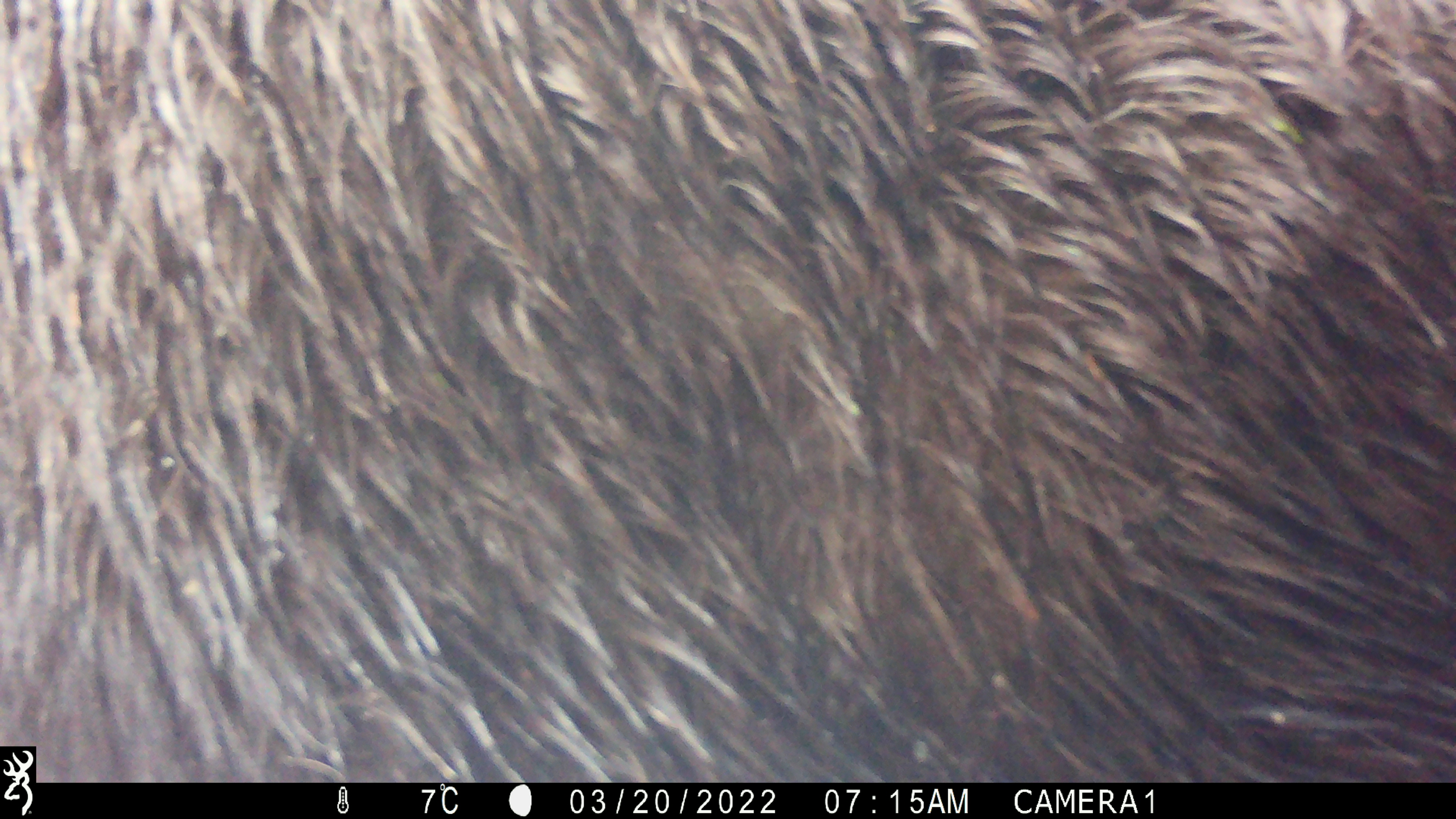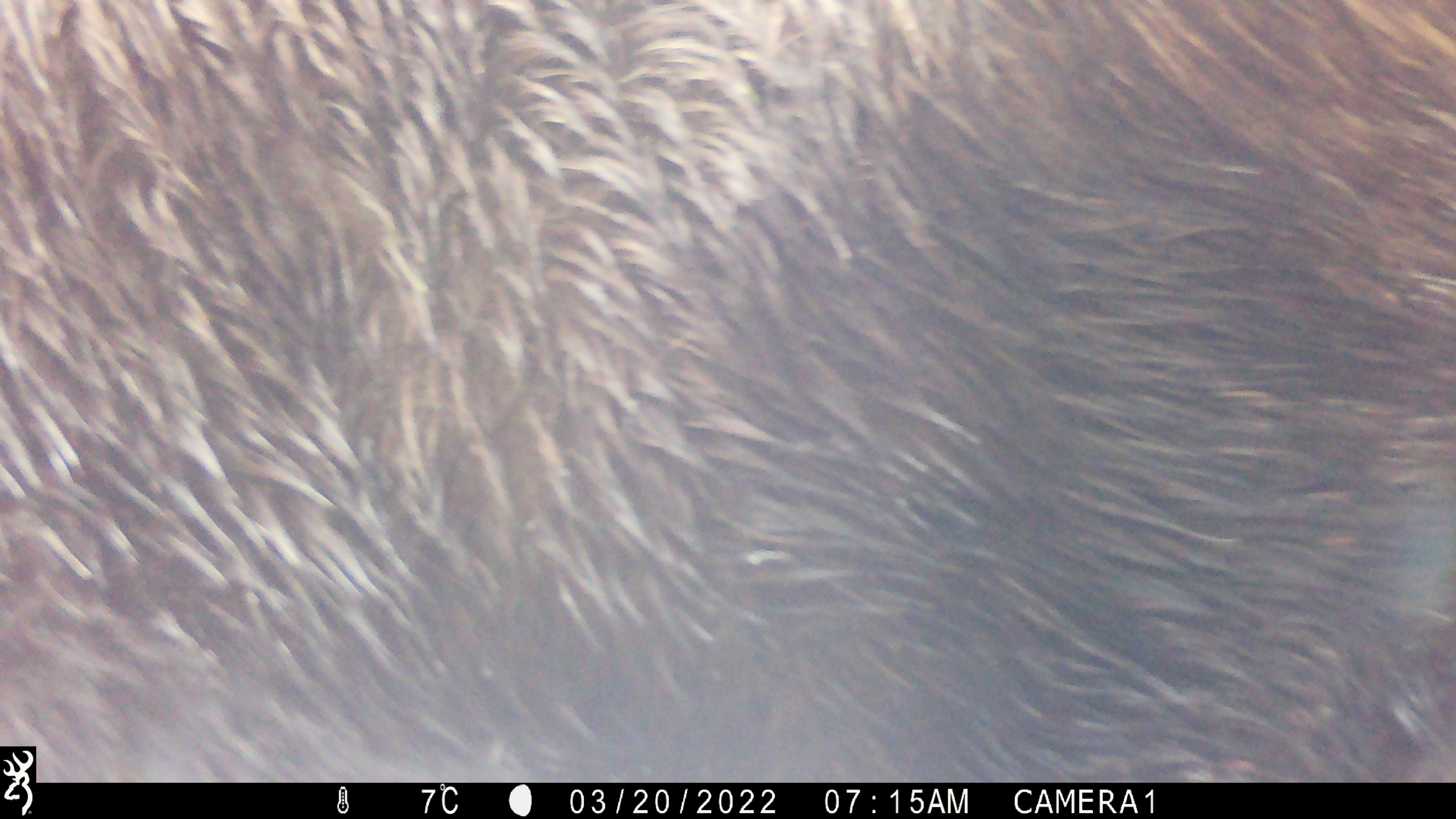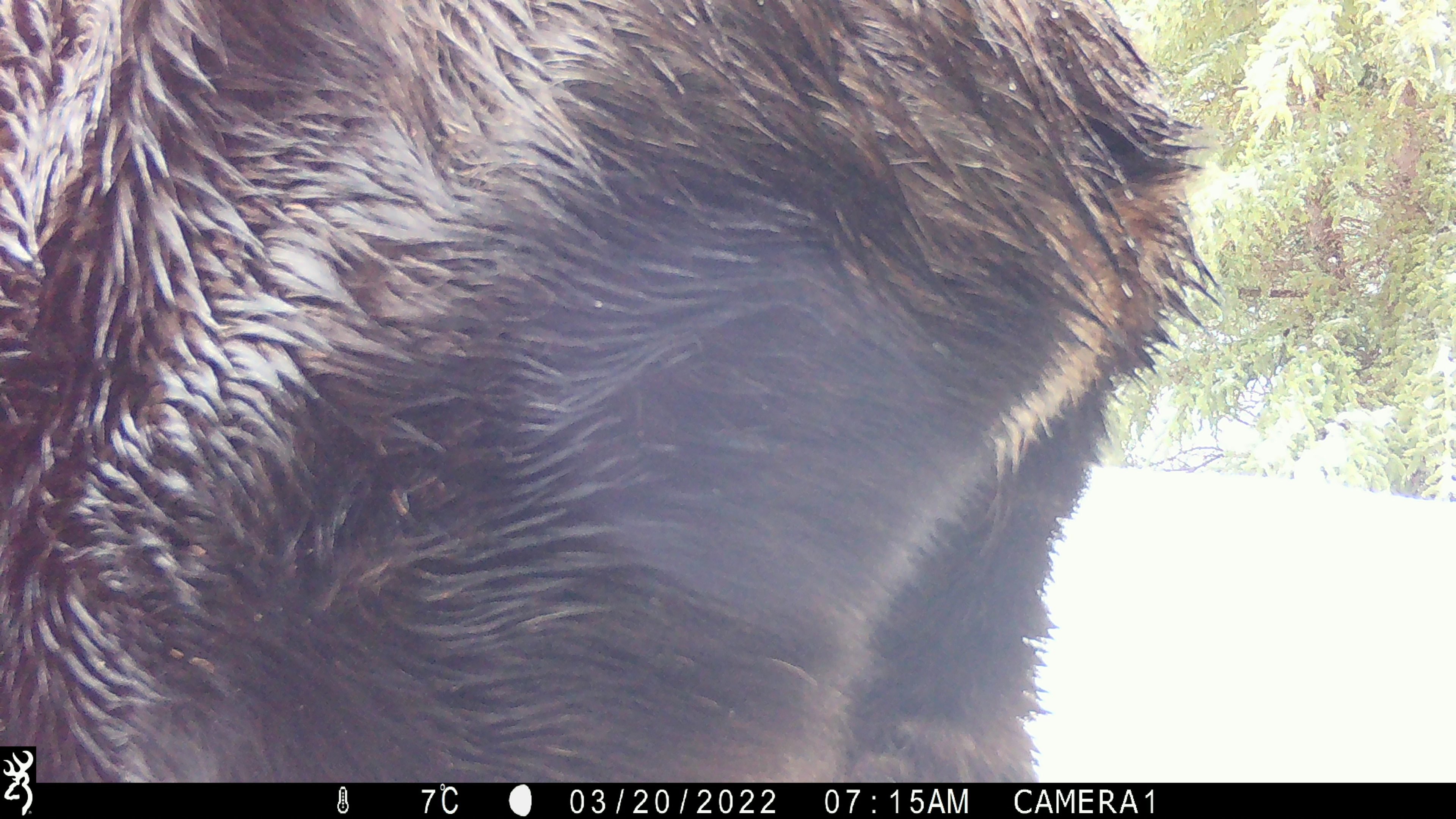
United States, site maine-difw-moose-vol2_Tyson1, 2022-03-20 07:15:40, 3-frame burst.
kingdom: Animalia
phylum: Chordata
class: Mammalia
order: Artiodactyla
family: Cervidae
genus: Alces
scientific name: Alces alces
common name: moose